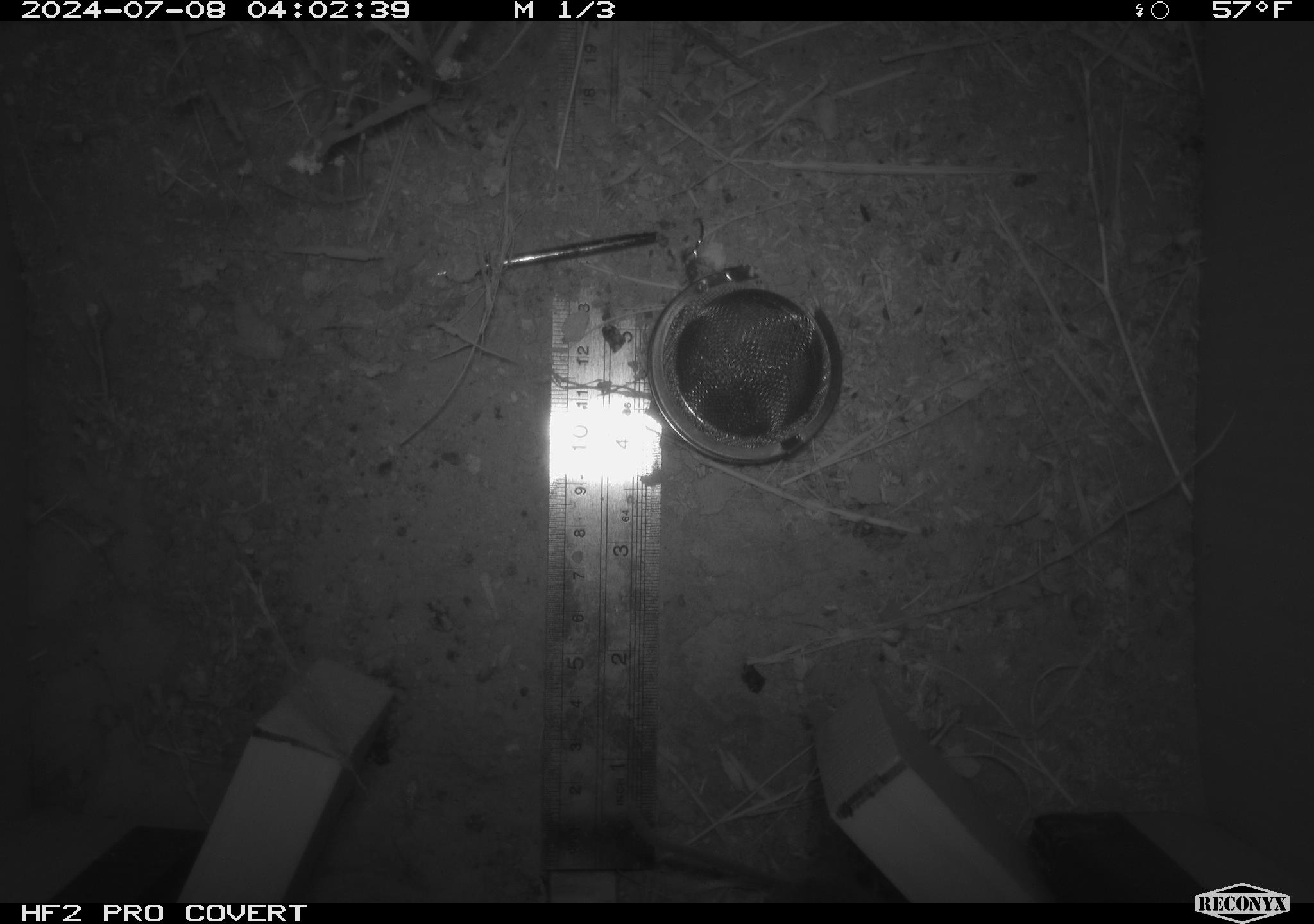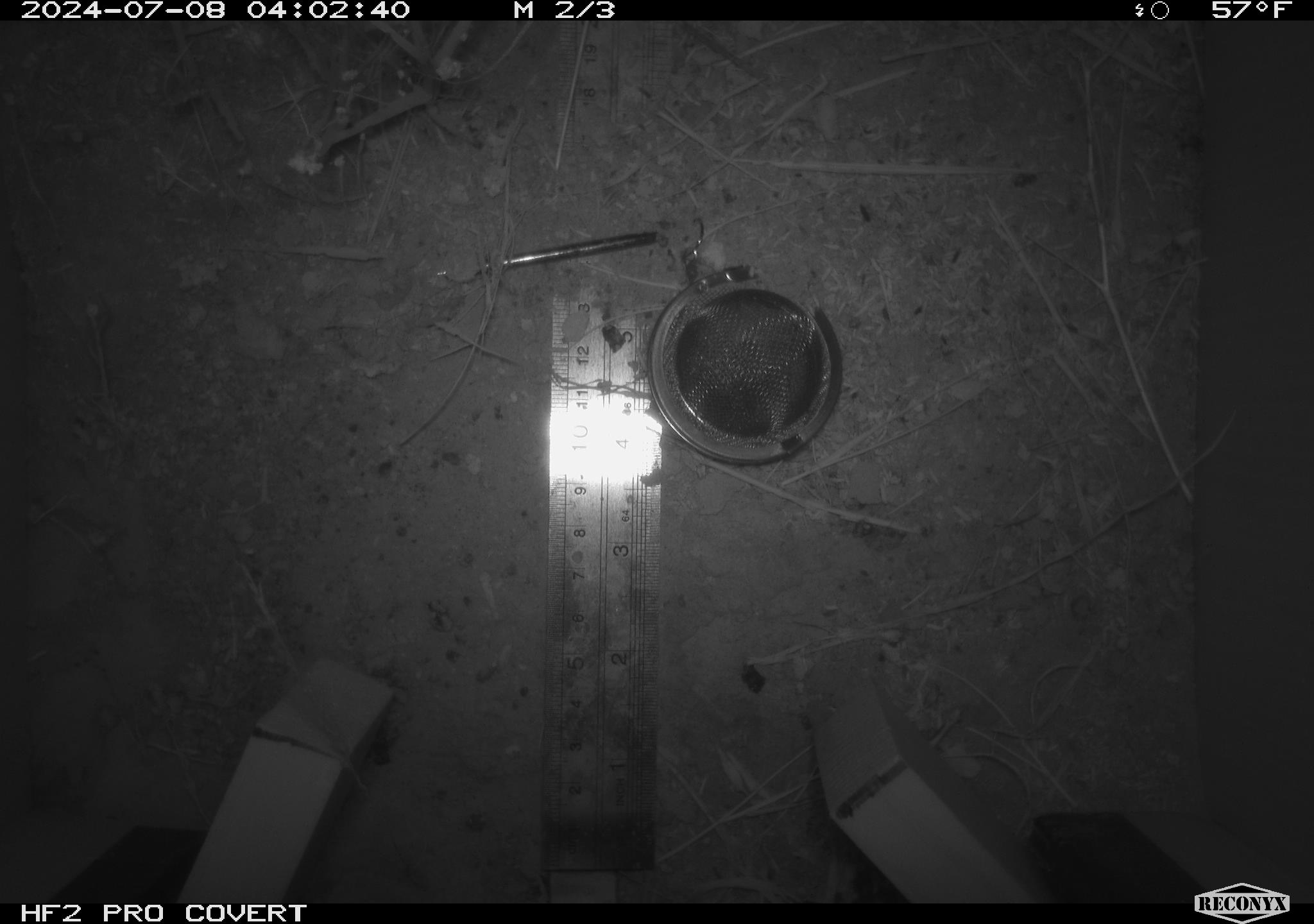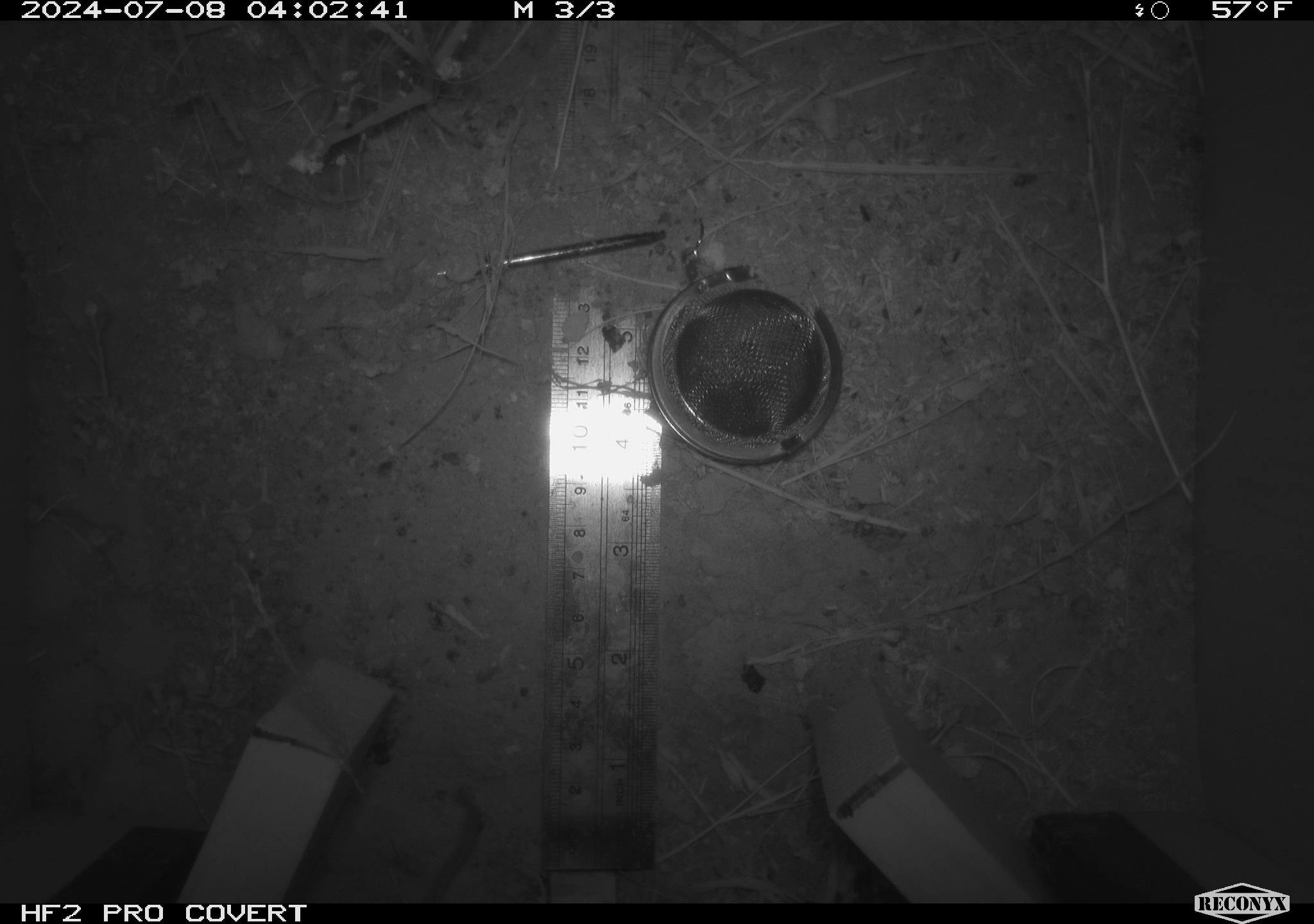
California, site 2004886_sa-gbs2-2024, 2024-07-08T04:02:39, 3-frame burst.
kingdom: Animalia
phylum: Chordata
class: Mammalia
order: Rodentia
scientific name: Rodentia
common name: rodent